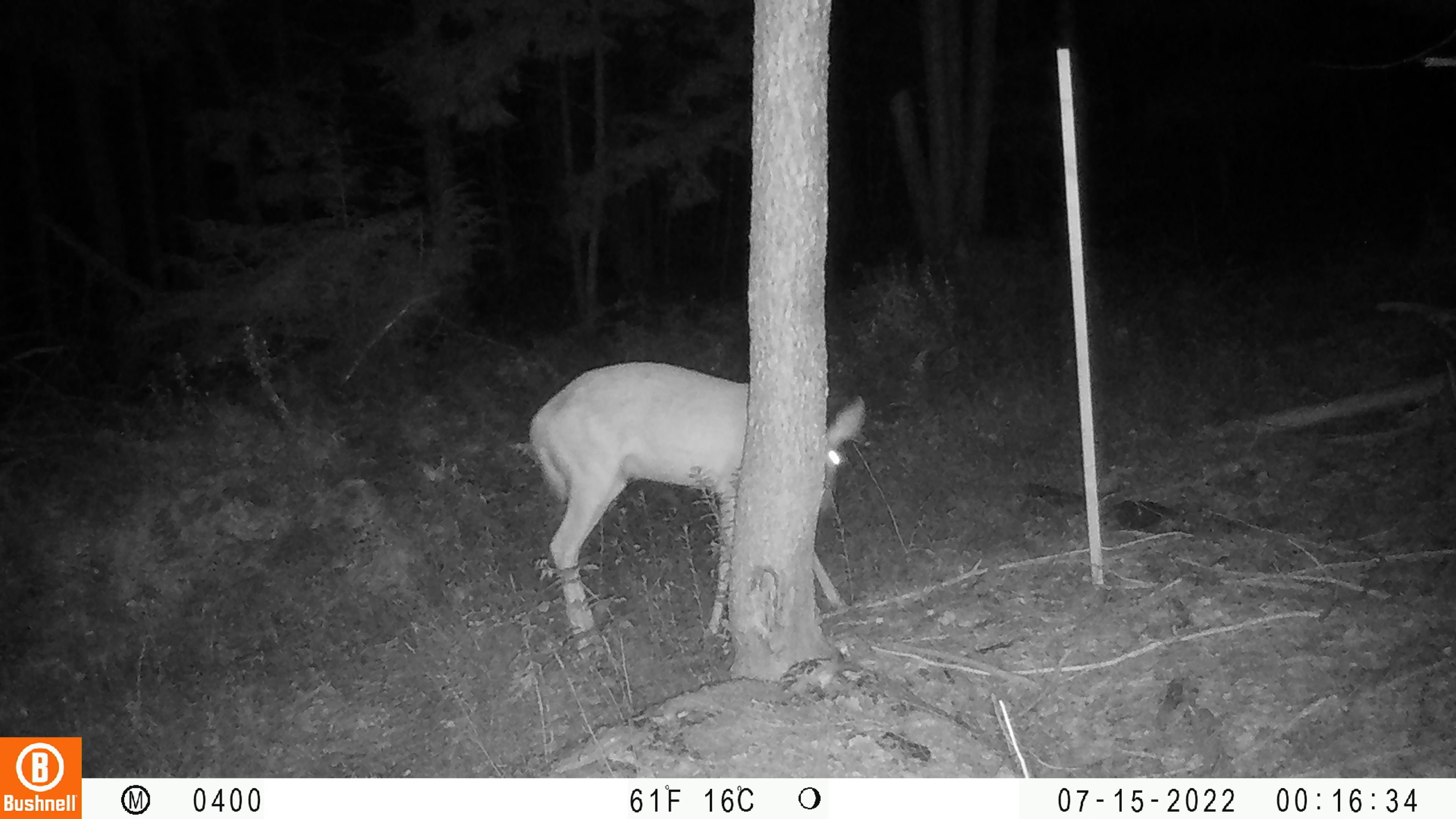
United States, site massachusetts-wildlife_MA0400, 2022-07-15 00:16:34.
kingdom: Animalia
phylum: Chordata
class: Mammalia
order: Artiodactyla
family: Cervidae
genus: Odocoileus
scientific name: Odocoileus virginianus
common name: white-tailed deer